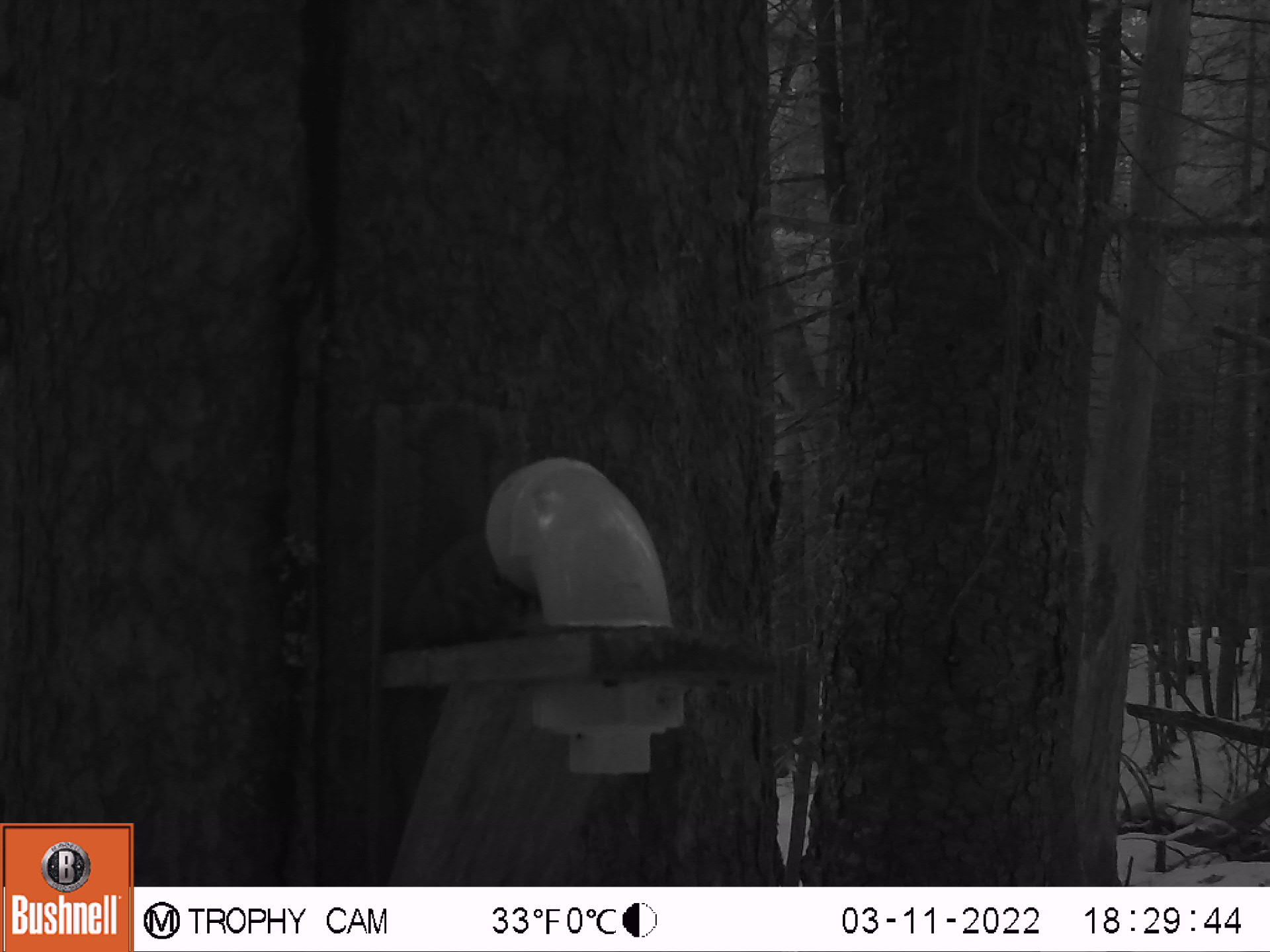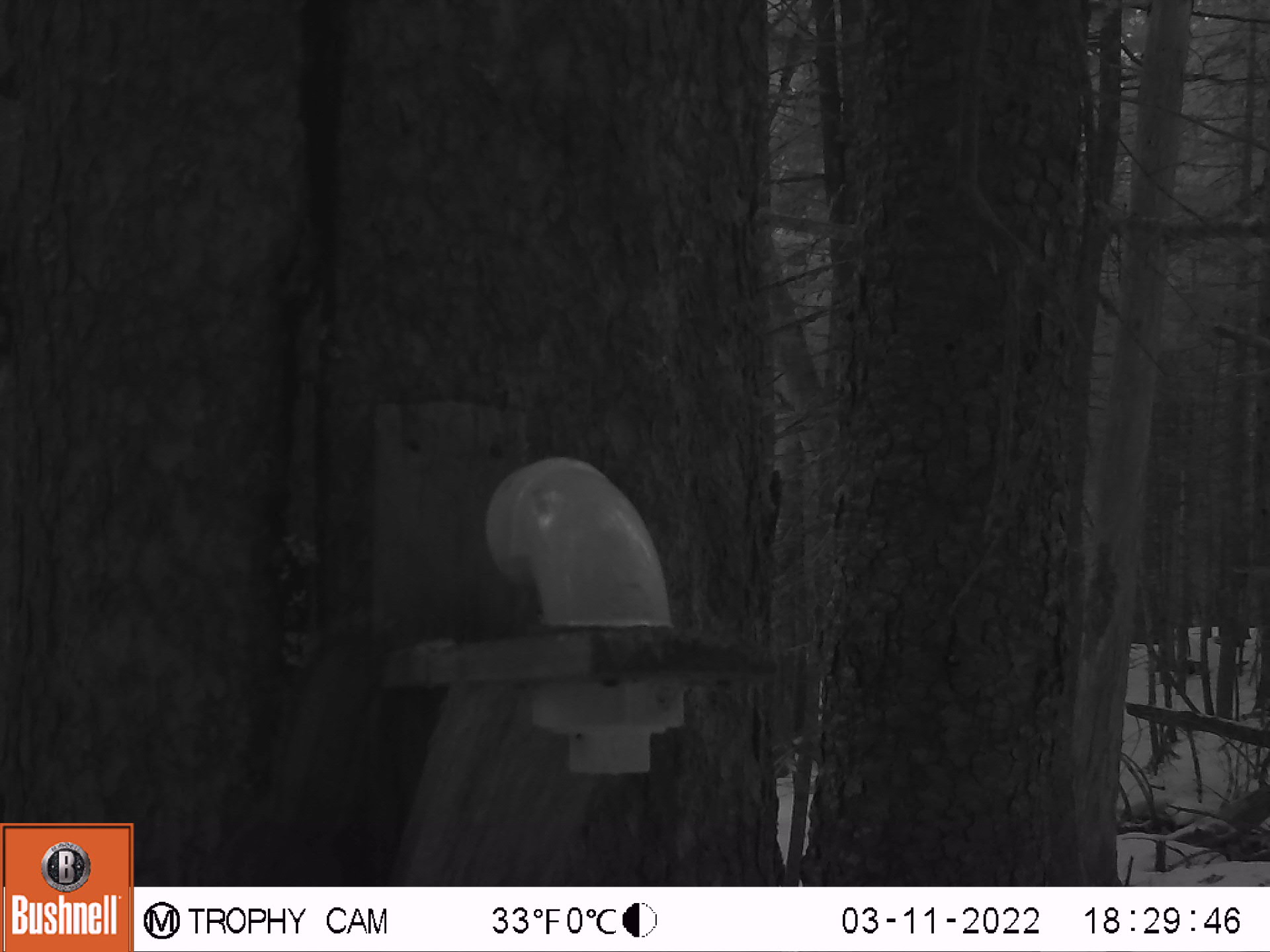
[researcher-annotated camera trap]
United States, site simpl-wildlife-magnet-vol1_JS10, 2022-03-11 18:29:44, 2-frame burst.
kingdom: Animalia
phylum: Chordata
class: Mammalia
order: Rodentia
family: Sciuridae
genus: Tamiasciurus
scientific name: Tamiasciurus hudsonicus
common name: red squirrel